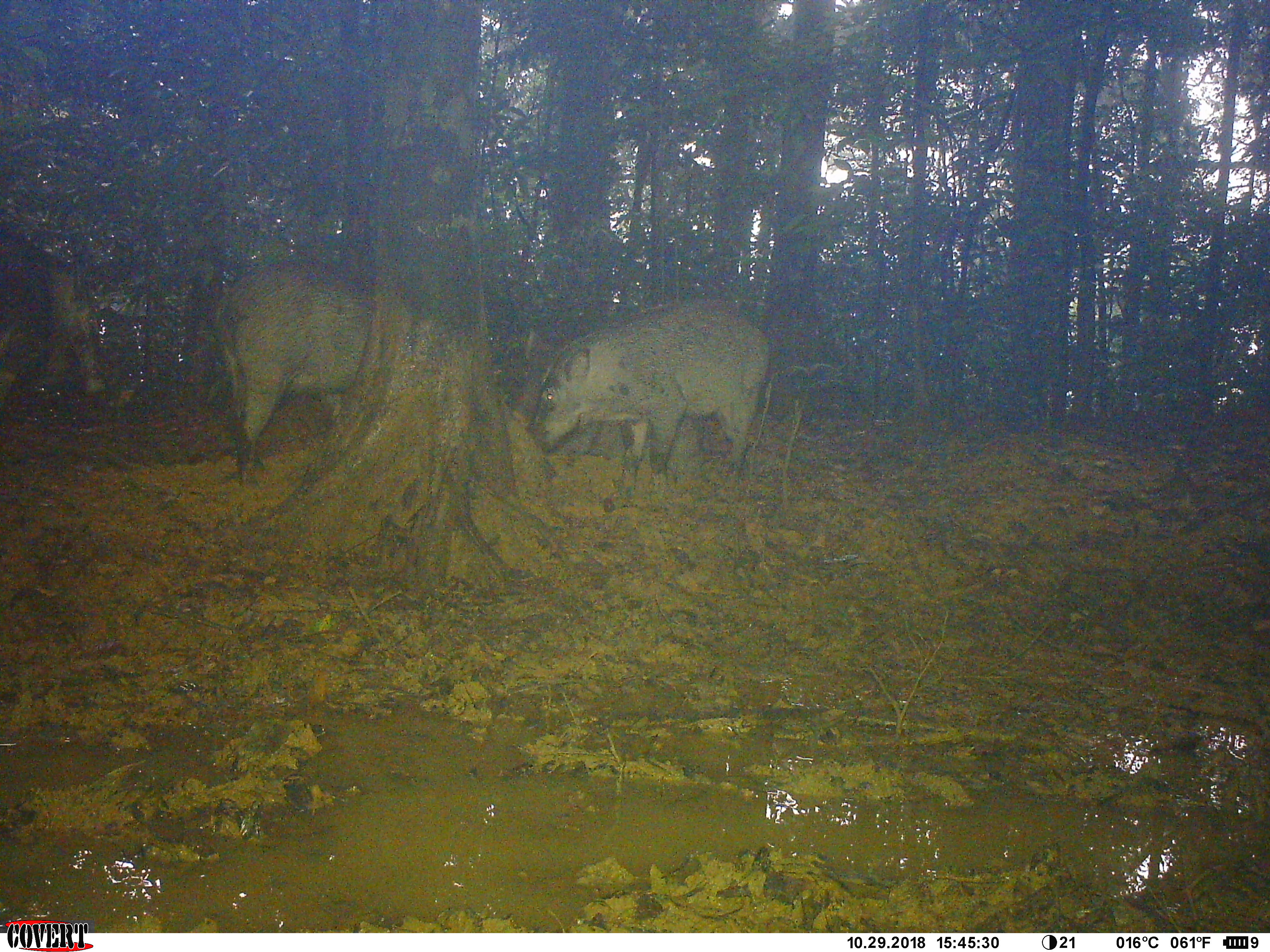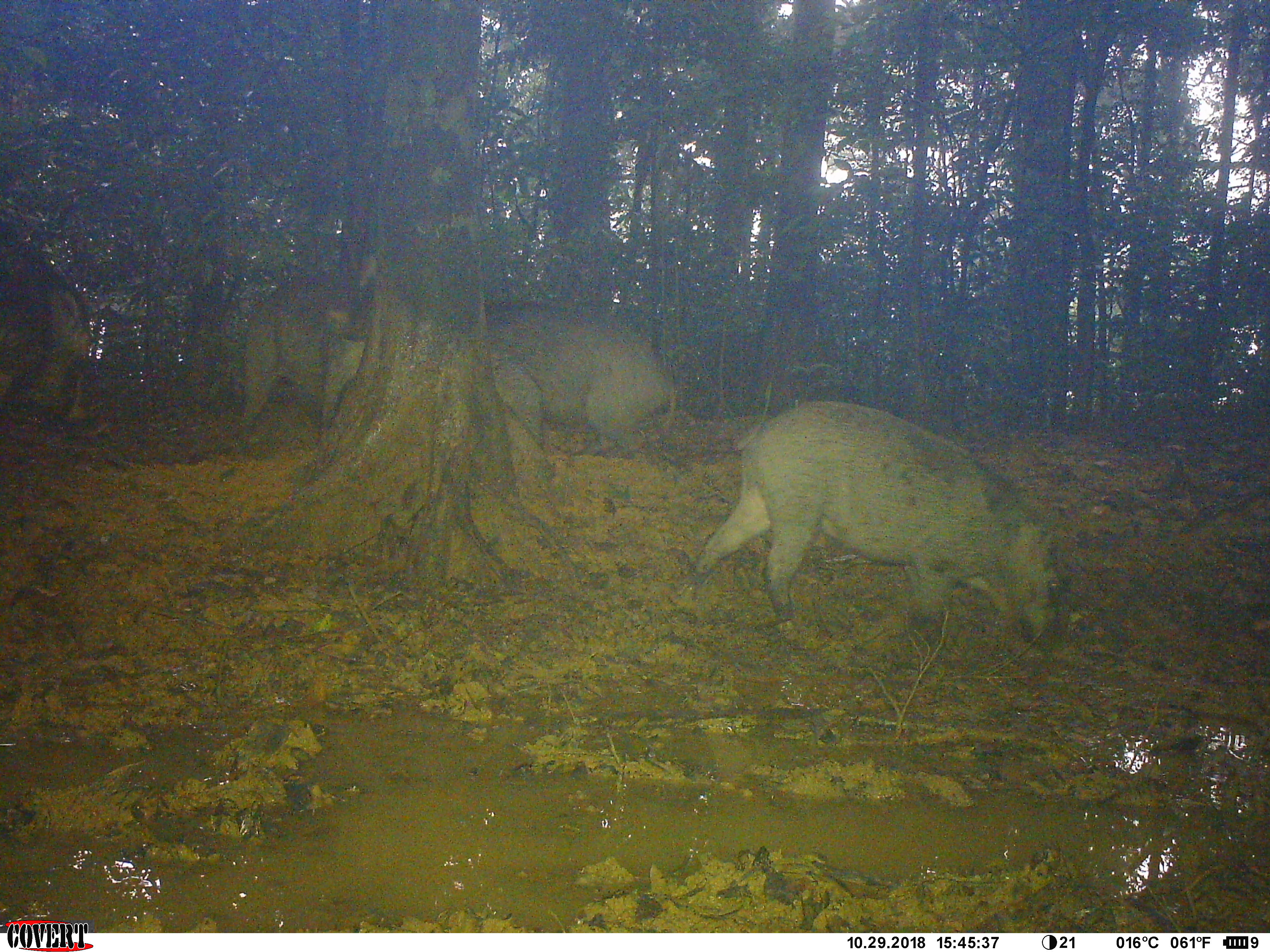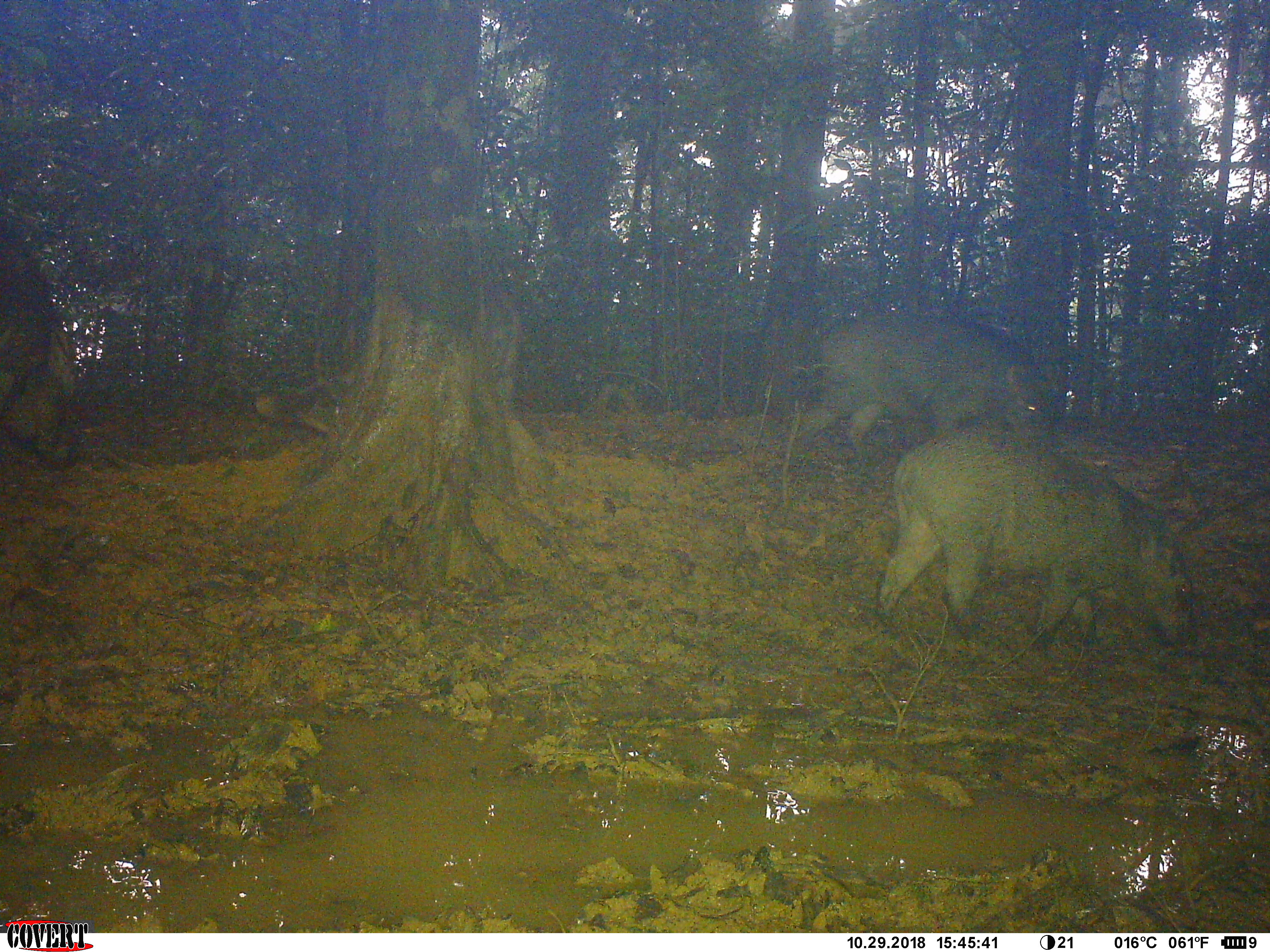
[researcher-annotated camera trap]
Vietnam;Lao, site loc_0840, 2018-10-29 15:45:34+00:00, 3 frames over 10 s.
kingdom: Animalia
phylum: Chordata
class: Mammalia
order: Artiodactyla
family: Suidae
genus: Sus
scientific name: Sus scrofa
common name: eurasian wild pig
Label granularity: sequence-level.